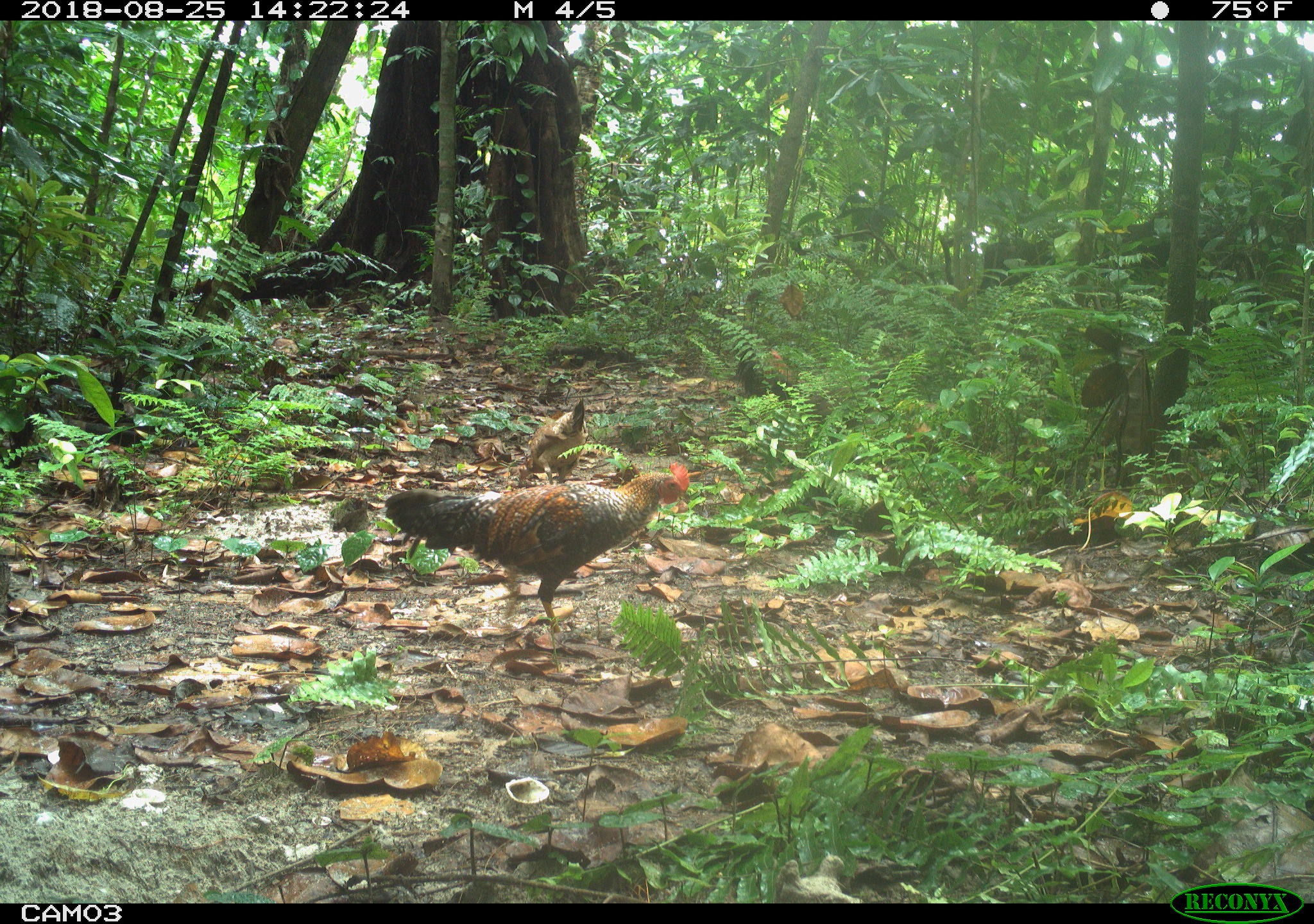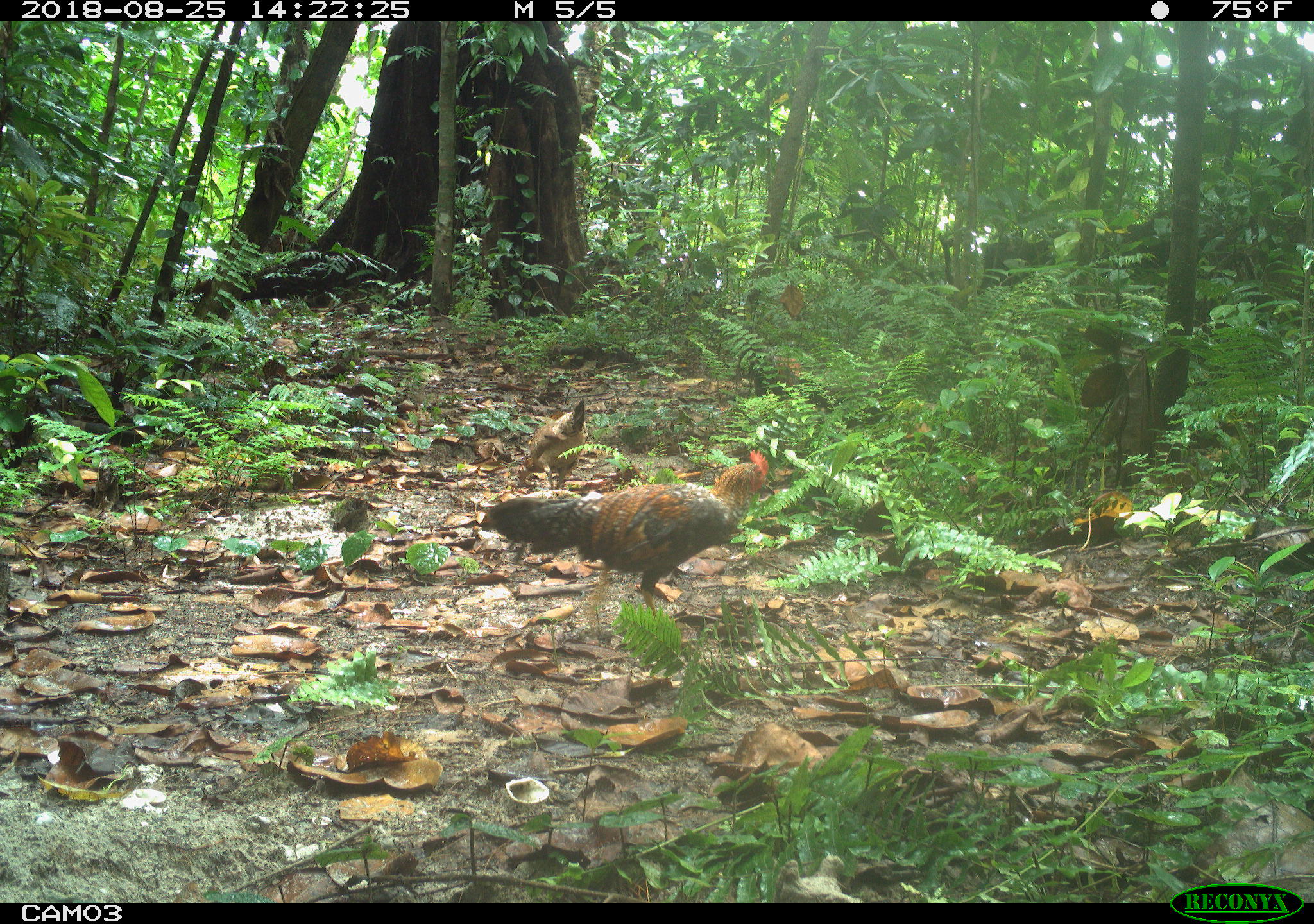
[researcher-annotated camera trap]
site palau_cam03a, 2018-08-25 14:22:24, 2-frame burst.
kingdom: Animalia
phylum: Chordata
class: Aves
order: Galliformes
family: Phasianidae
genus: Gallus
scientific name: Gallus gallus domesticus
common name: rooster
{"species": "rooster (Gallus gallus domesticus)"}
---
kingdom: Animalia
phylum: Chordata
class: Aves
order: Galliformes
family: Phasianidae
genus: Gallus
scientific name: Gallus gallus domesticus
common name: domestic chicken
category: chicken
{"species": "chicken (domestic chicken) (Gallus gallus domesticus)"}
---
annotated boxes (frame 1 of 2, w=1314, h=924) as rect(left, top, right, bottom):
chicken: rect(507, 391, 600, 482)
rooster: rect(371, 453, 709, 646); rect(730, 332, 827, 418)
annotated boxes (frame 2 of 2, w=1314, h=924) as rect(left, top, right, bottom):
chicken: rect(518, 394, 602, 485)
rooster: rect(472, 445, 790, 635); rect(518, 394, 602, 485); rect(728, 331, 813, 410)